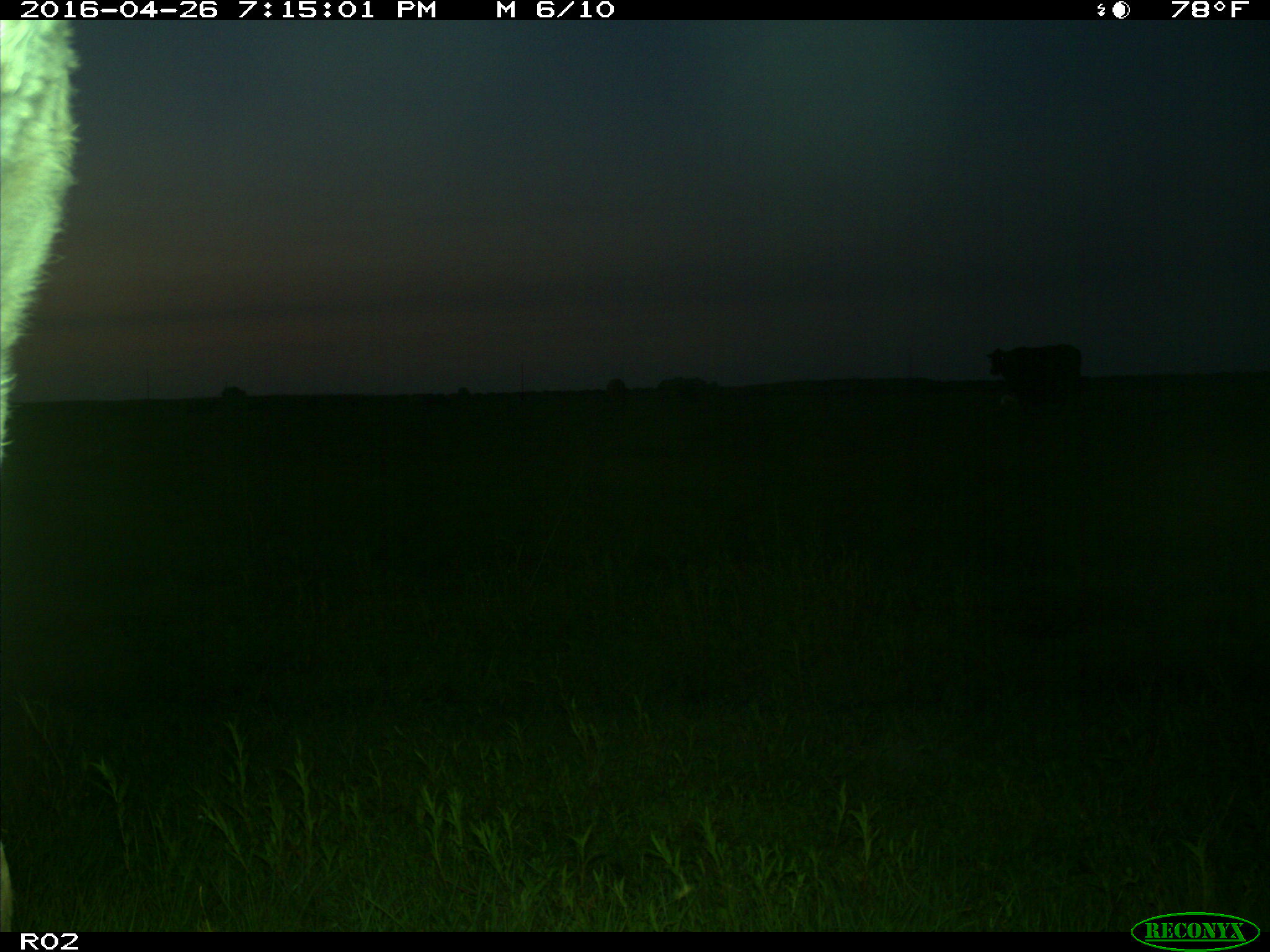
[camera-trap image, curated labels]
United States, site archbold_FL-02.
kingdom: Animalia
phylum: Chordata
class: Mammalia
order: Artiodactyla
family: Bovidae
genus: Bos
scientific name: Bos taurus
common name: domestic cow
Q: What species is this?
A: Bos taurus (domestic cow).